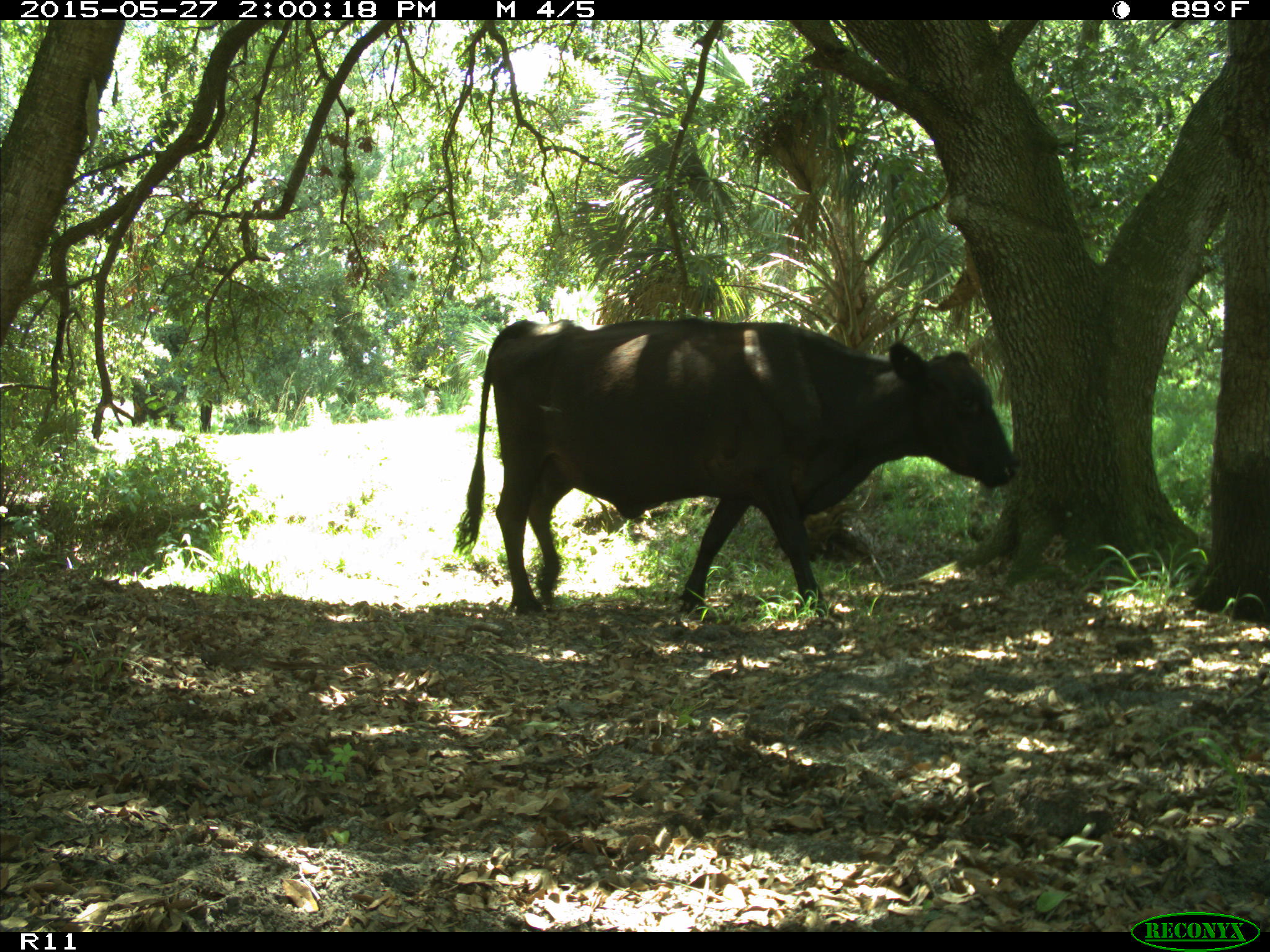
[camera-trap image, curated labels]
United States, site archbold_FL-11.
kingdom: Animalia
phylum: Chordata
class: Mammalia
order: Artiodactyla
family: Bovidae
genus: Bos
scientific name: Bos taurus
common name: domestic cow